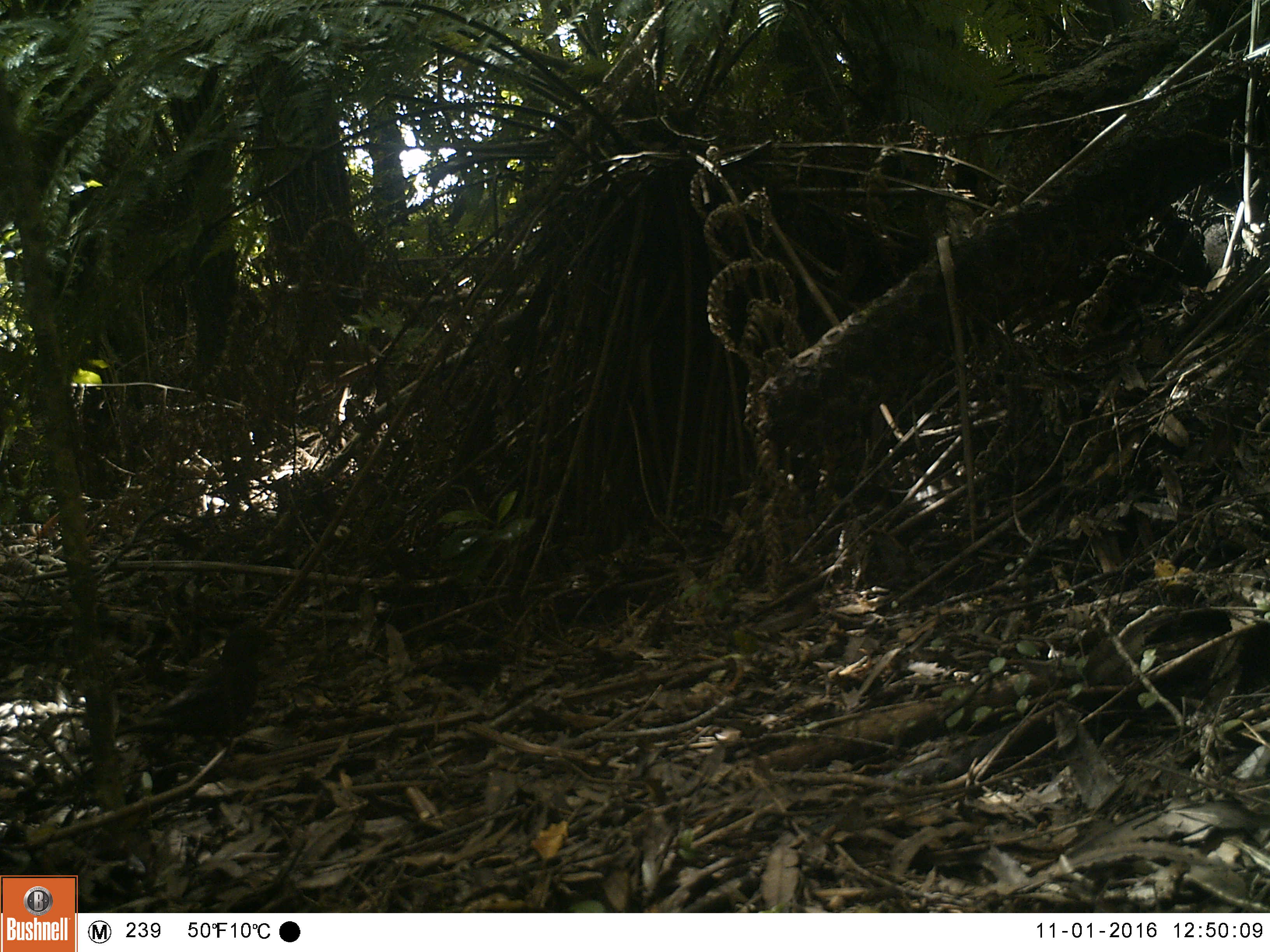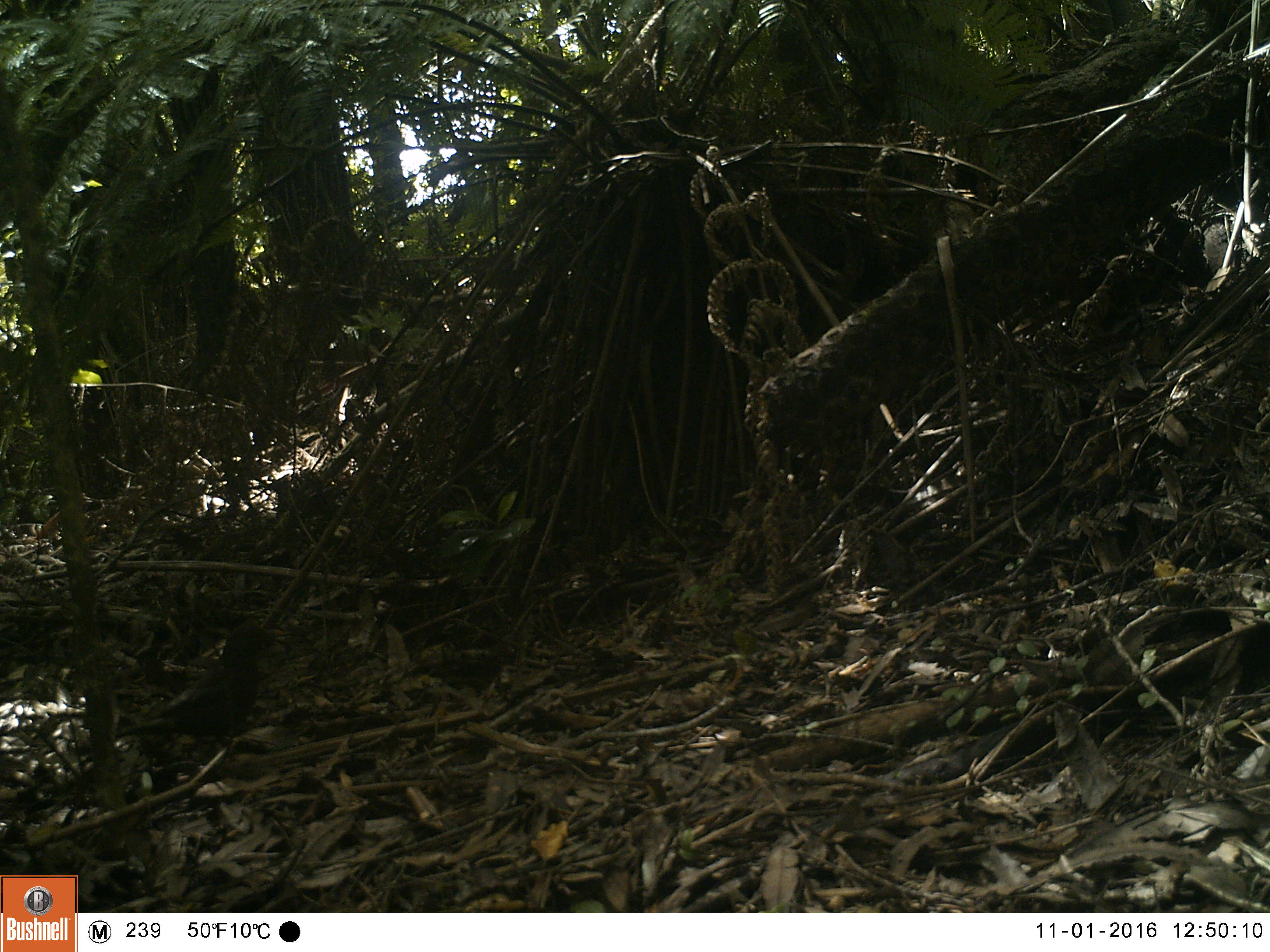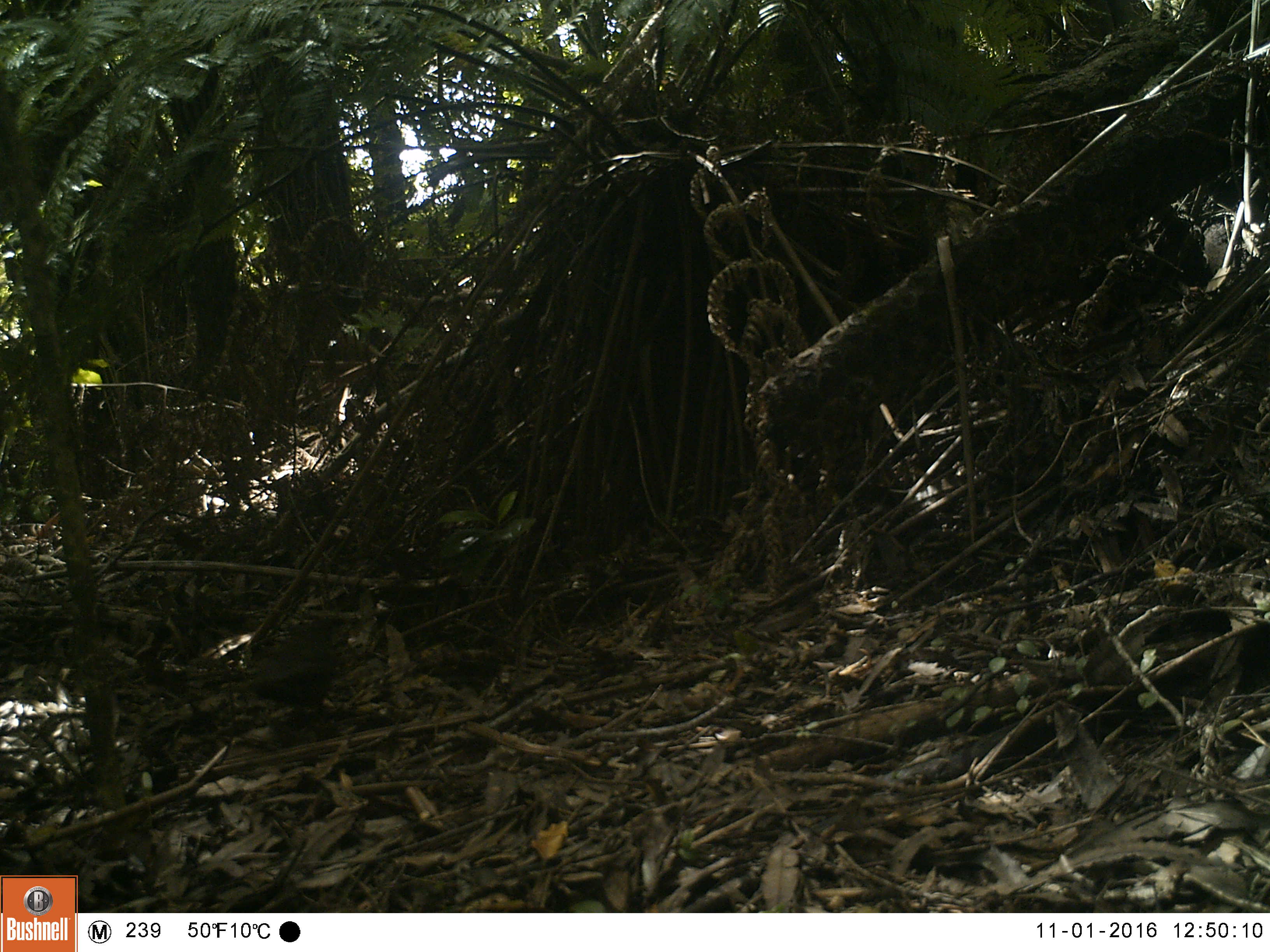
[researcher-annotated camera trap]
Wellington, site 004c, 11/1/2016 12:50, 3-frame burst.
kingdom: Animalia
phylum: Chordata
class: Aves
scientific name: Aves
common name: bird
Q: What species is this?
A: Bird (Aves).